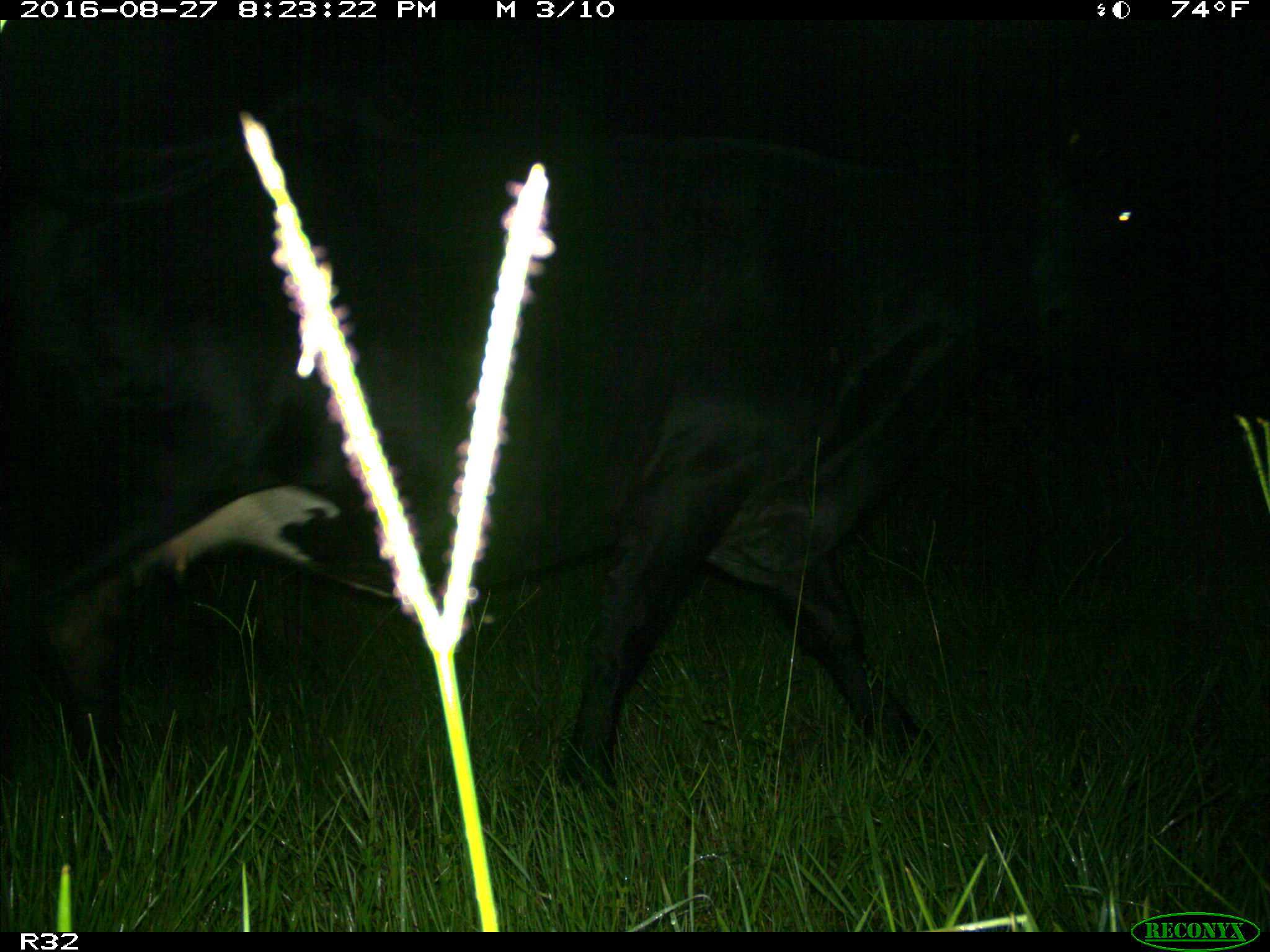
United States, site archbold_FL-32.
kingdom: Animalia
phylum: Chordata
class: Mammalia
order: Artiodactyla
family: Bovidae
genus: Bos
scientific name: Bos taurus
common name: domestic cow